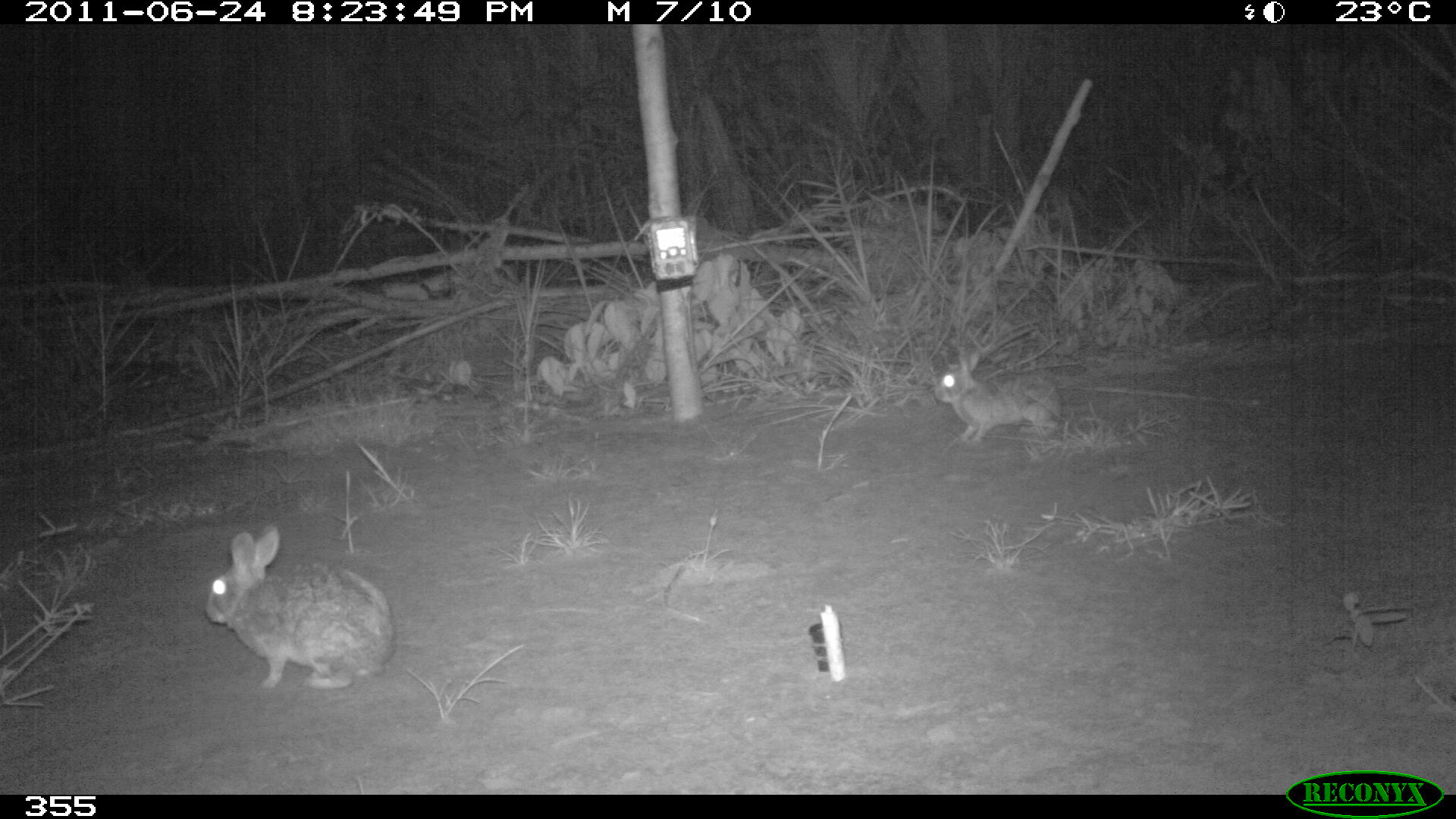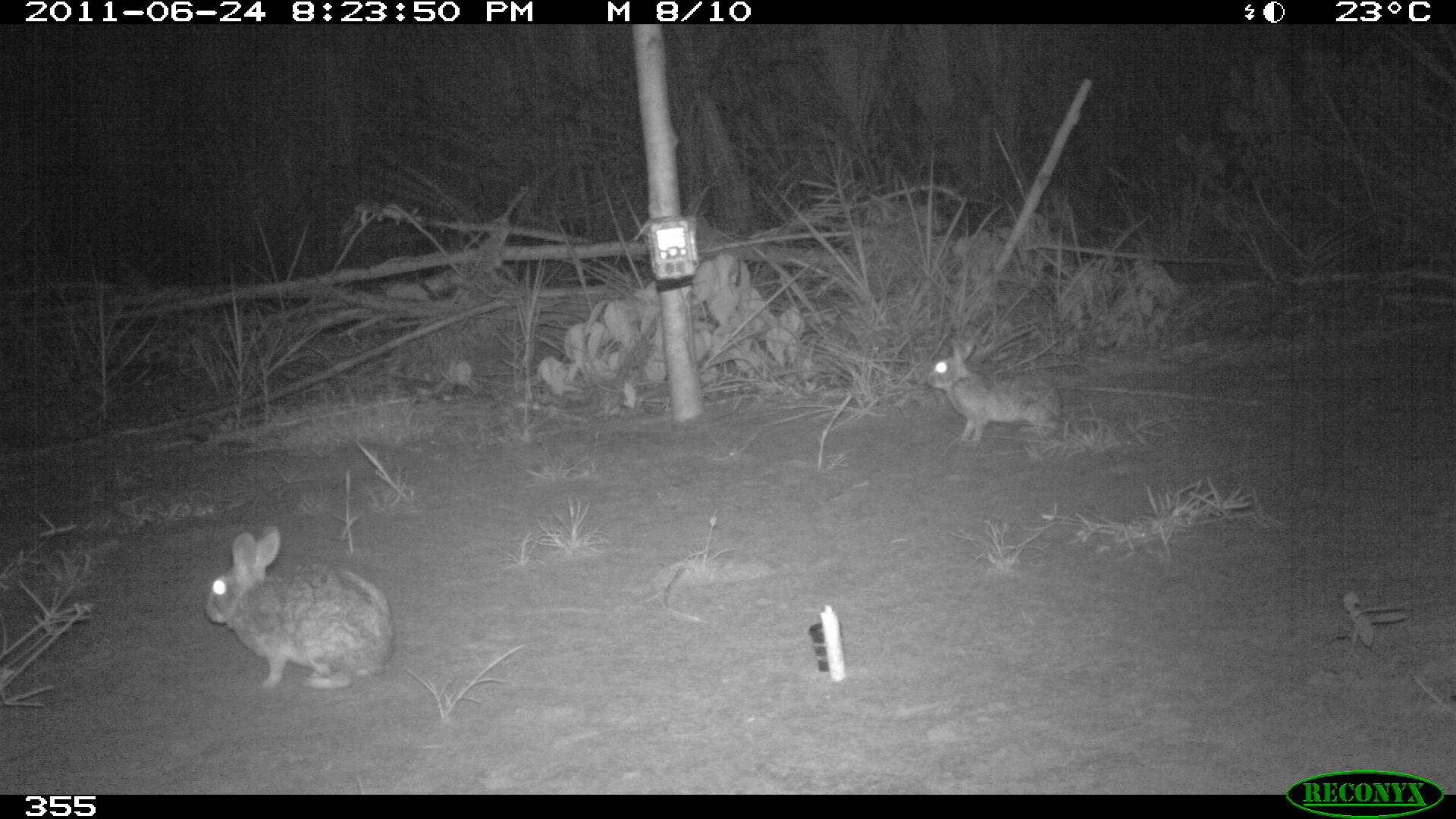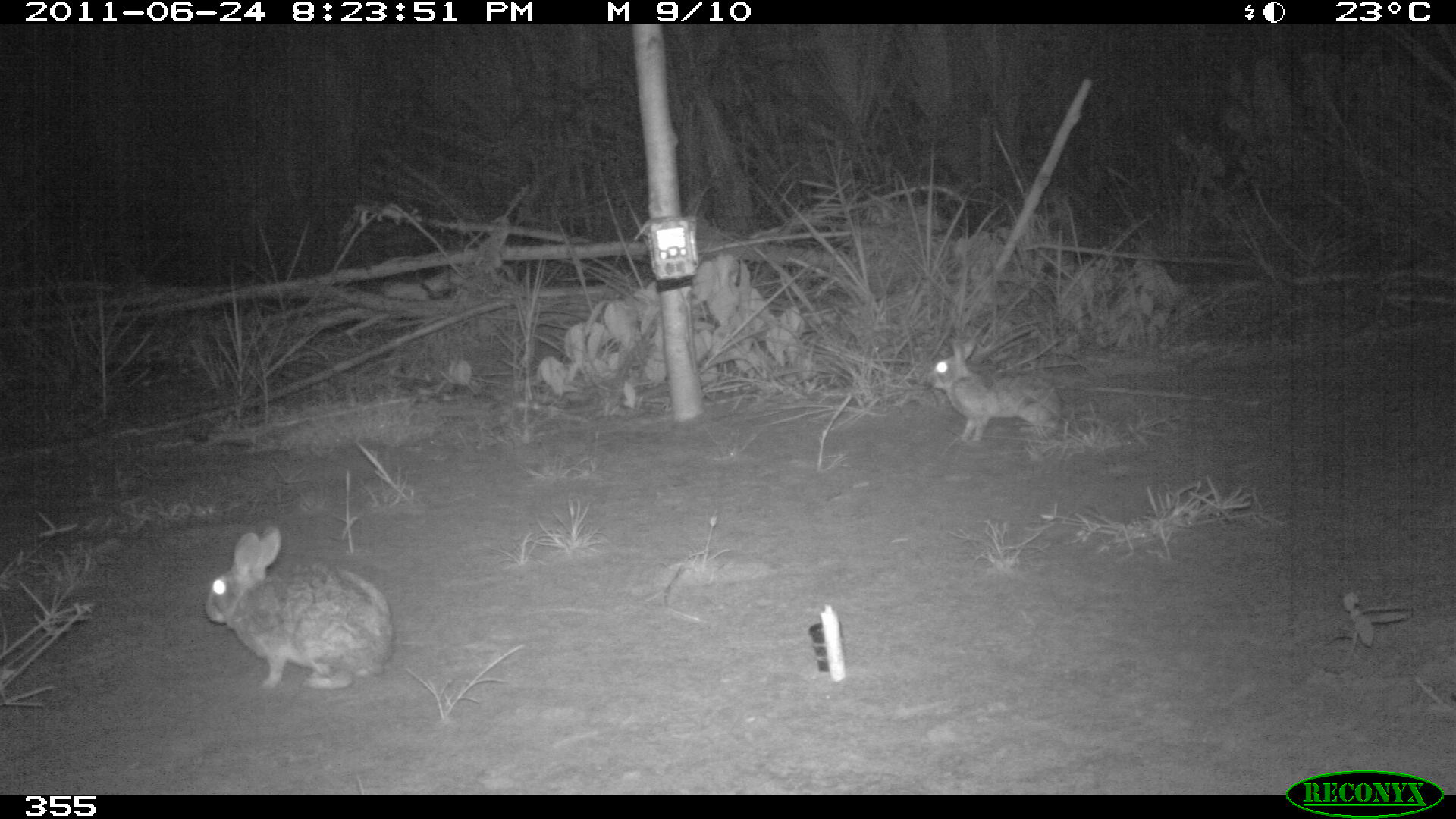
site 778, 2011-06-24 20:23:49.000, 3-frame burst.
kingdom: Animalia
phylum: Chordata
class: Mammalia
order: Lagomorpha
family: Leporidae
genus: Sylvilagus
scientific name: Sylvilagus brasiliensis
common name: tapeti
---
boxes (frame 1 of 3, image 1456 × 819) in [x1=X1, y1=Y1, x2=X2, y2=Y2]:
sylvilagus brasiliensis: [x1=202, y1=527, x2=392, y2=693]; [x1=933, y1=345, x2=1067, y2=448]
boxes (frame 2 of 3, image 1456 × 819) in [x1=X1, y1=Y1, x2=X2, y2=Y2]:
sylvilagus brasiliensis: [x1=203, y1=526, x2=399, y2=691]; [x1=923, y1=337, x2=1063, y2=447]